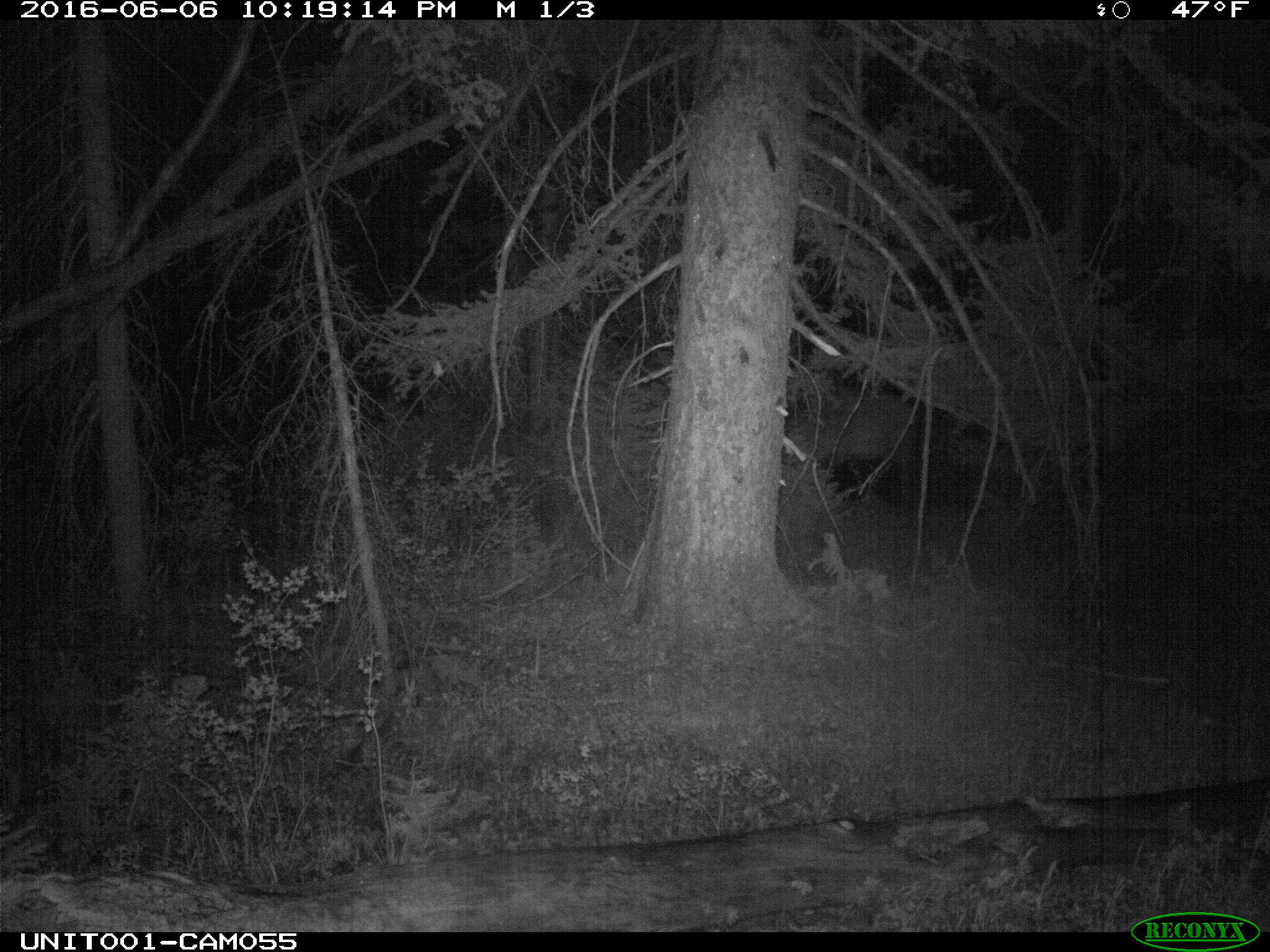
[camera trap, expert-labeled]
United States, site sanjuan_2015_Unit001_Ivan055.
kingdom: Animalia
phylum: Chordata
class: Mammalia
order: Artiodactyla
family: Cervidae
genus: Cervus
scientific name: Cervus elaphus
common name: red deer